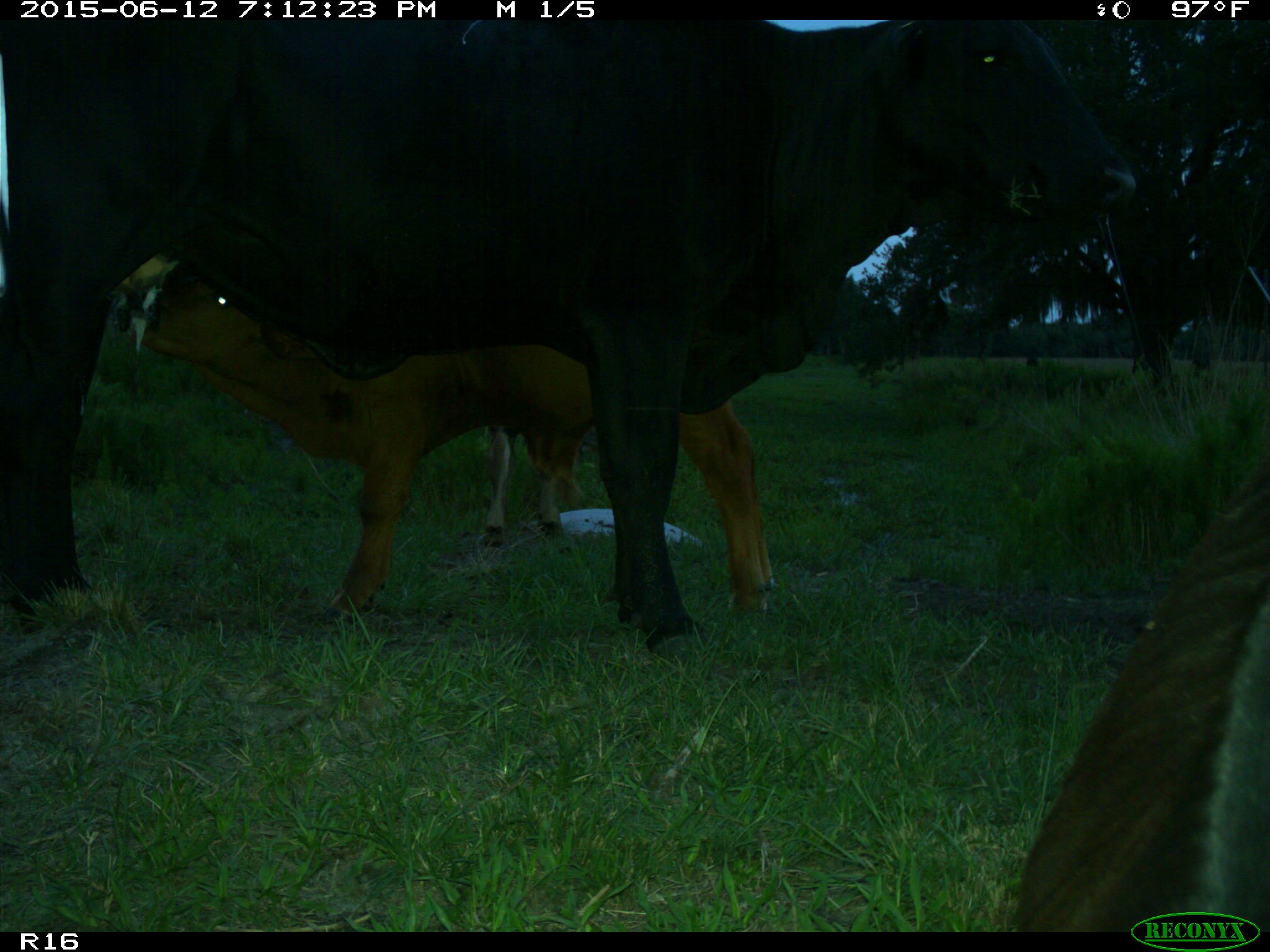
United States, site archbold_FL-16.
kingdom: Animalia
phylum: Chordata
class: Mammalia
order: Artiodactyla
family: Bovidae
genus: Bos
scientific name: Bos taurus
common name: domestic cow